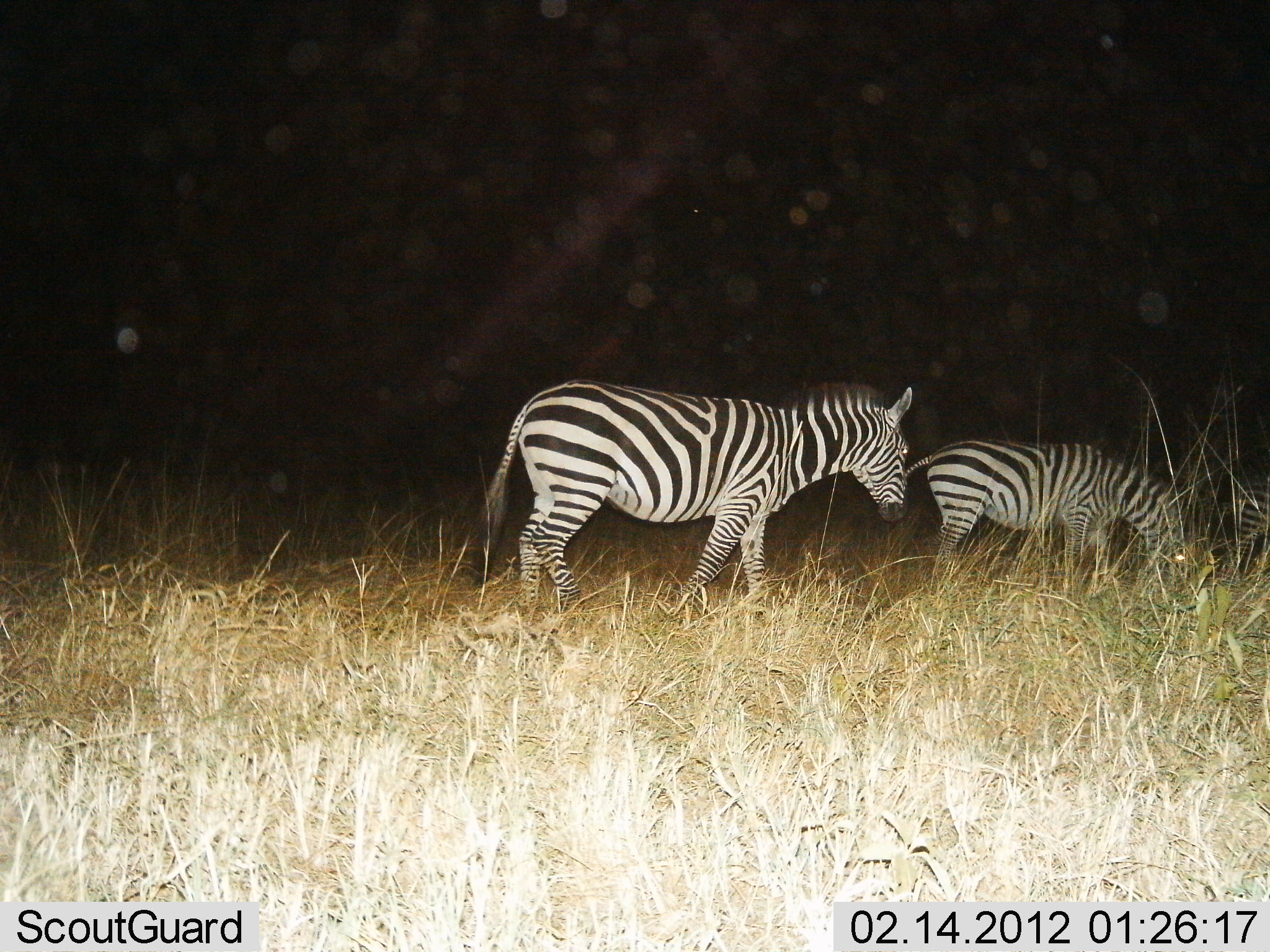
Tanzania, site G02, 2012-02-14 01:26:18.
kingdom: Animalia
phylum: Chordata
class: Mammalia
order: Perissodactyla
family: Equidae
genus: Equus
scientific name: Equus quagga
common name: plains zebra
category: zebra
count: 3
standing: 24%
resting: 0%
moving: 76%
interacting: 0%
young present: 14%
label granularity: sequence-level